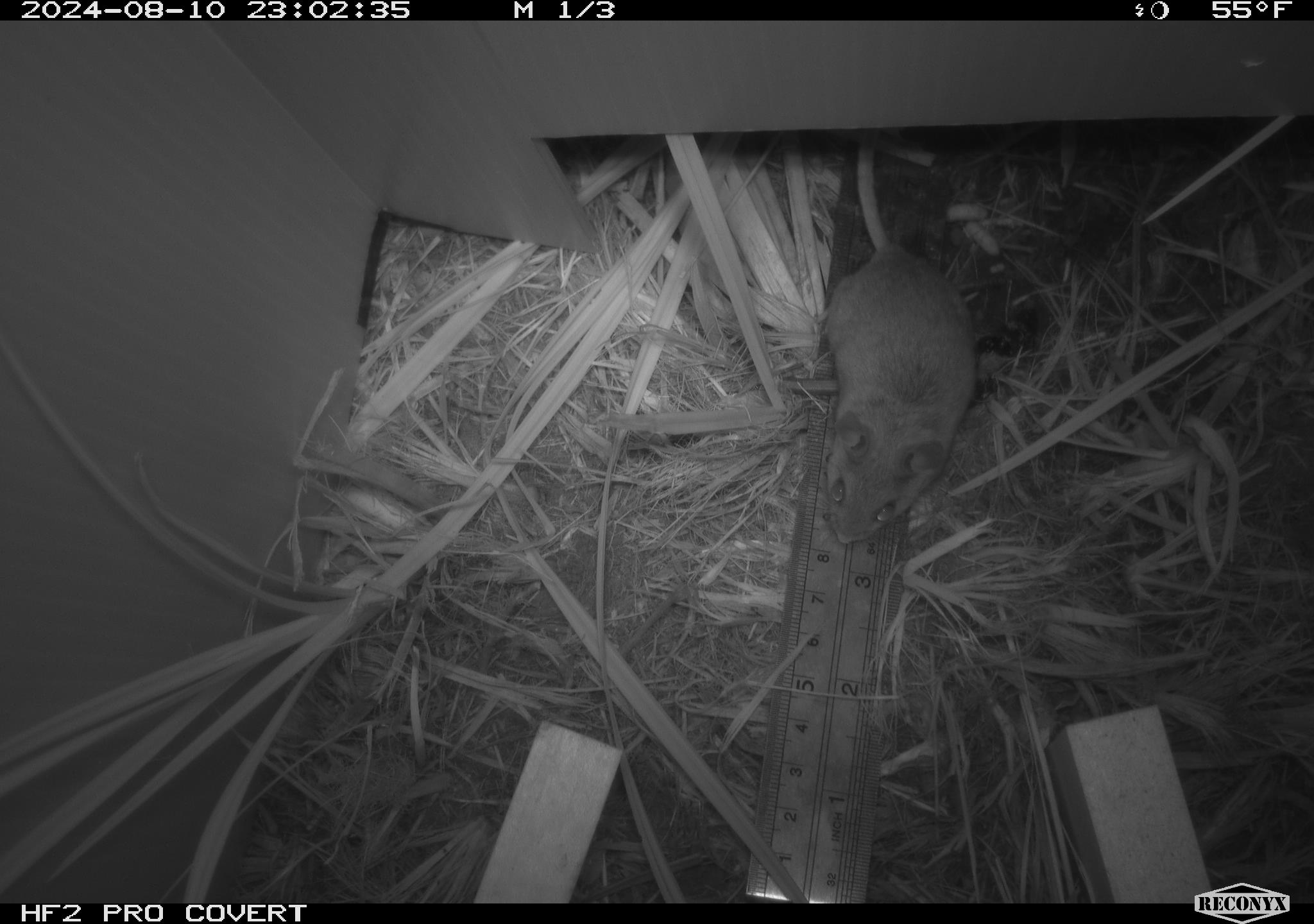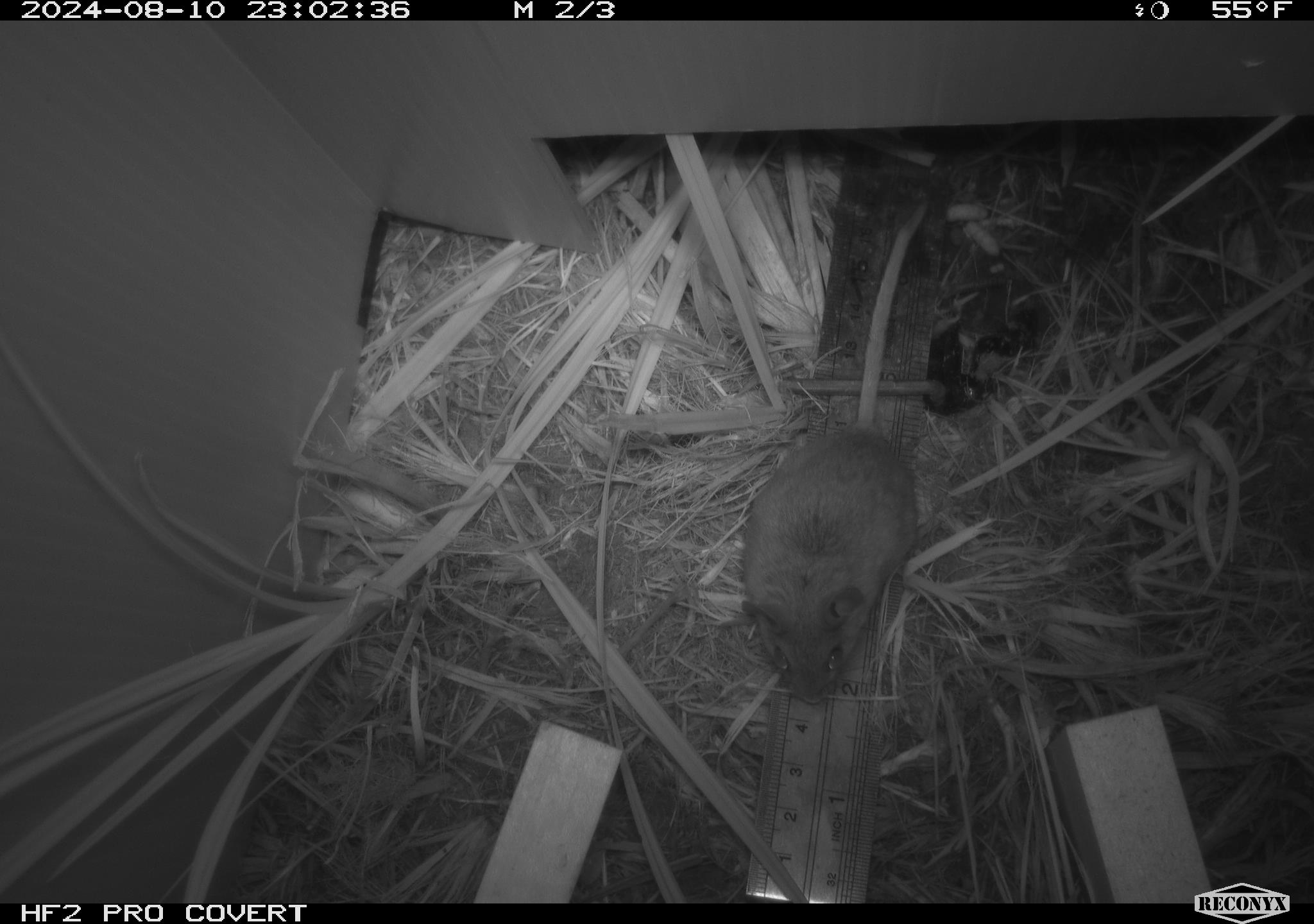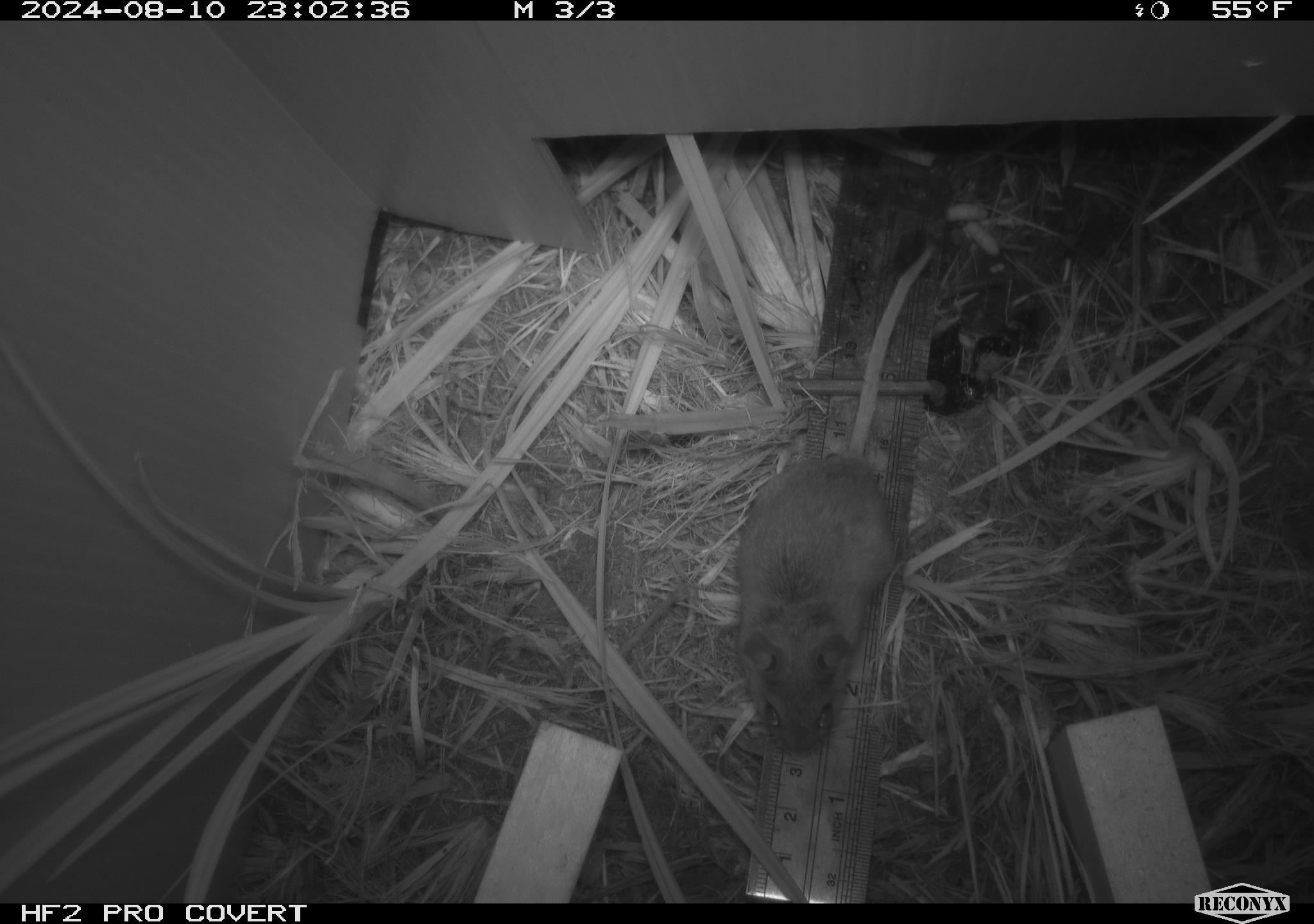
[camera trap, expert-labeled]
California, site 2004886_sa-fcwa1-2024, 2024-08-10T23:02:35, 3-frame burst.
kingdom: Animalia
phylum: Chordata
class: Mammalia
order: Rodentia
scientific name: Rodentia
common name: mouse species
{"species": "mouse species (Rodentia)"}